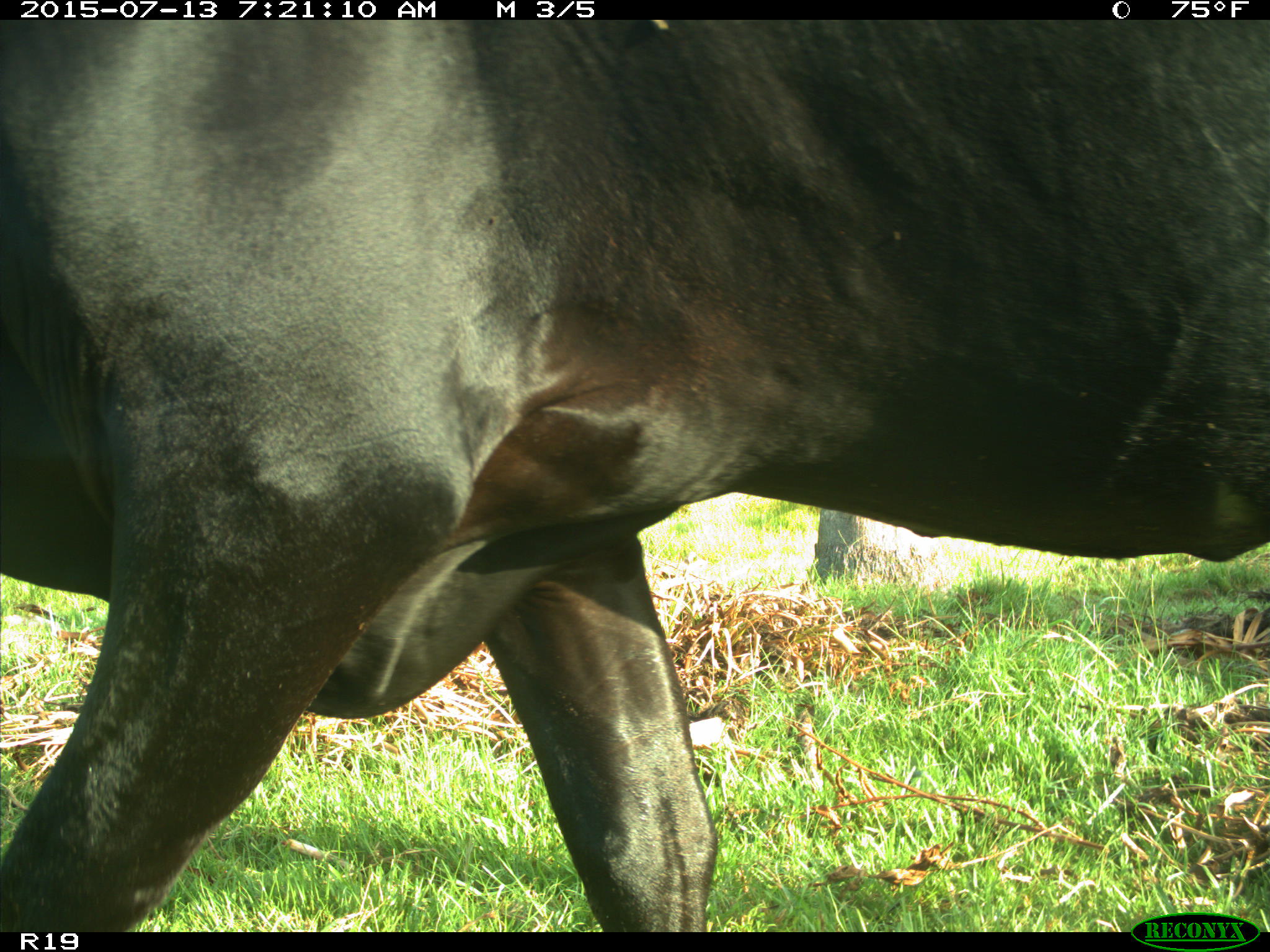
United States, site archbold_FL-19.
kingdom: Animalia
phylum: Chordata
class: Mammalia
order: Artiodactyla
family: Bovidae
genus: Bos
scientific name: Bos taurus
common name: domestic cow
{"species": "Bos taurus (domestic cow)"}